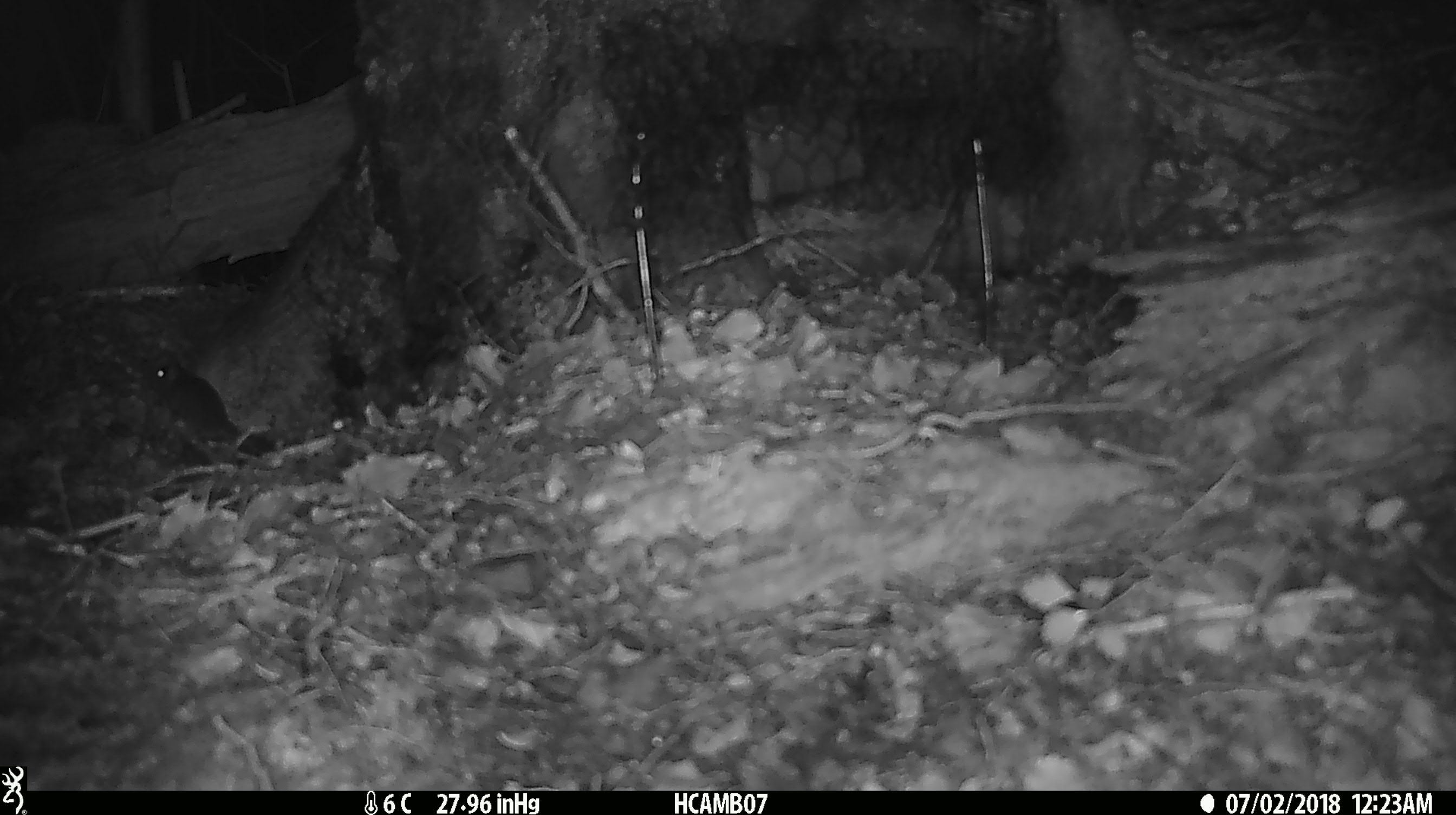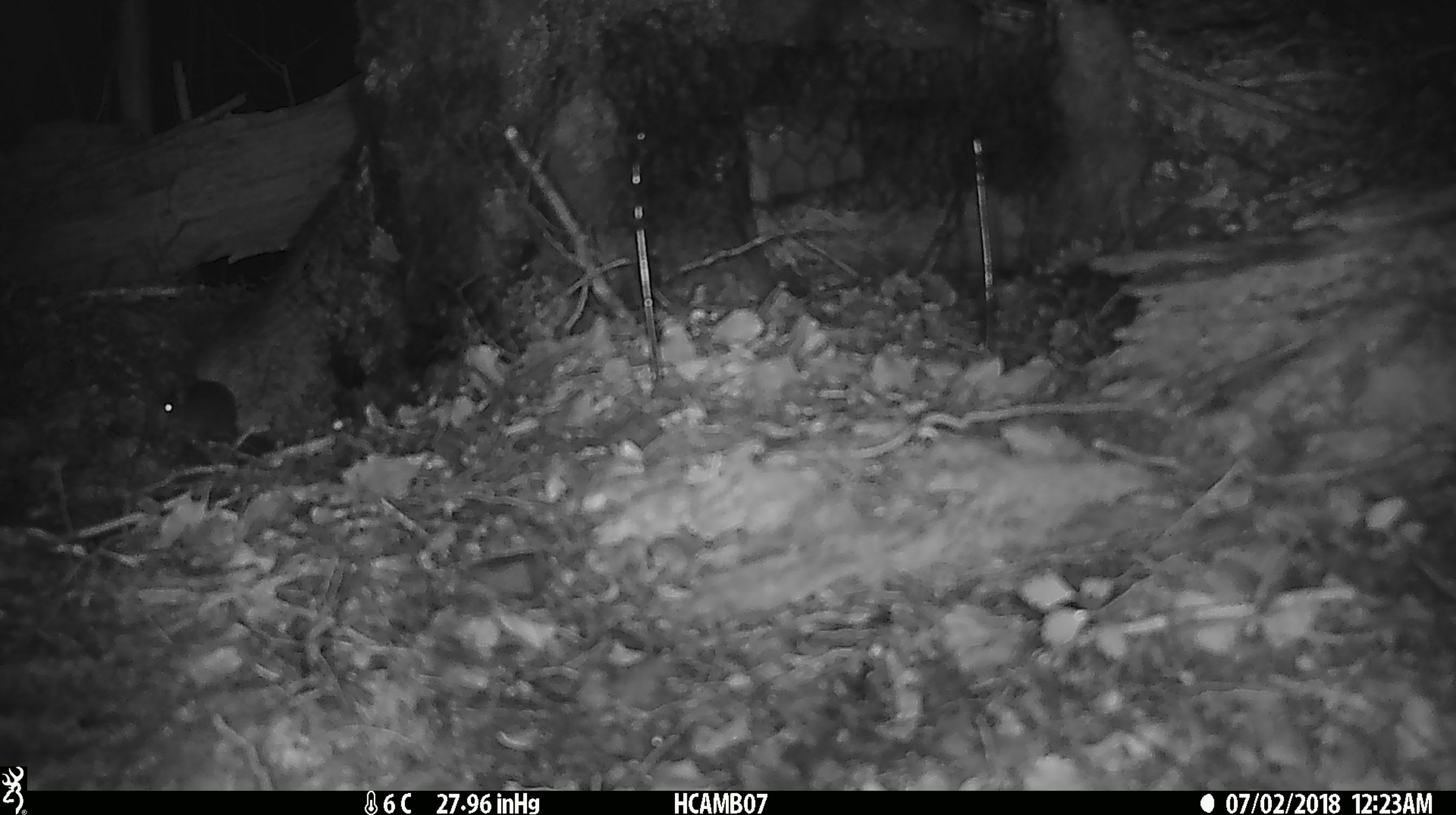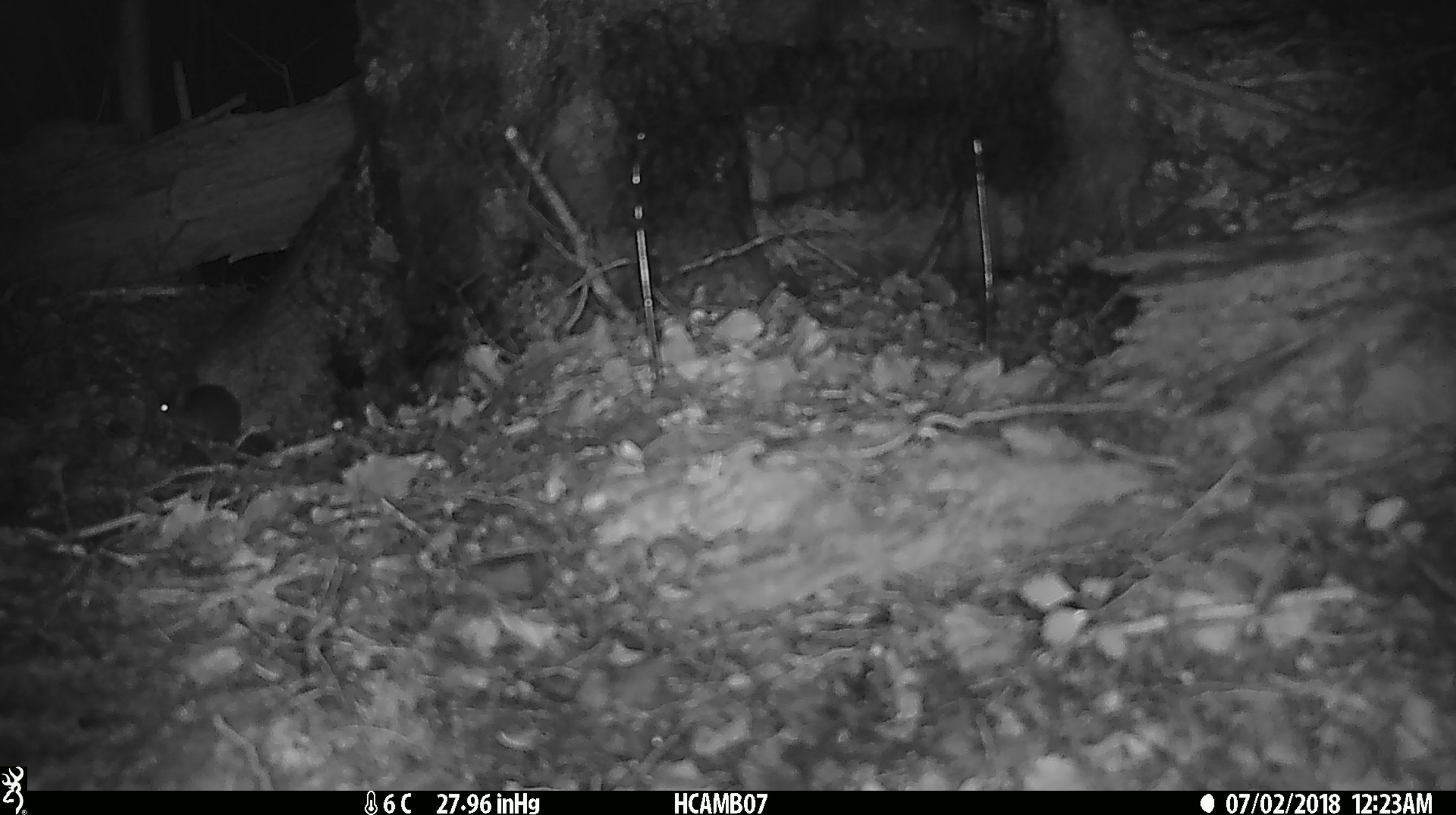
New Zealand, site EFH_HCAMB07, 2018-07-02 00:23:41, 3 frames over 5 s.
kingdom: Animalia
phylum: Chordata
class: Mammalia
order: Rodentia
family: Muridae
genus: Mus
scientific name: Mus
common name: mouse